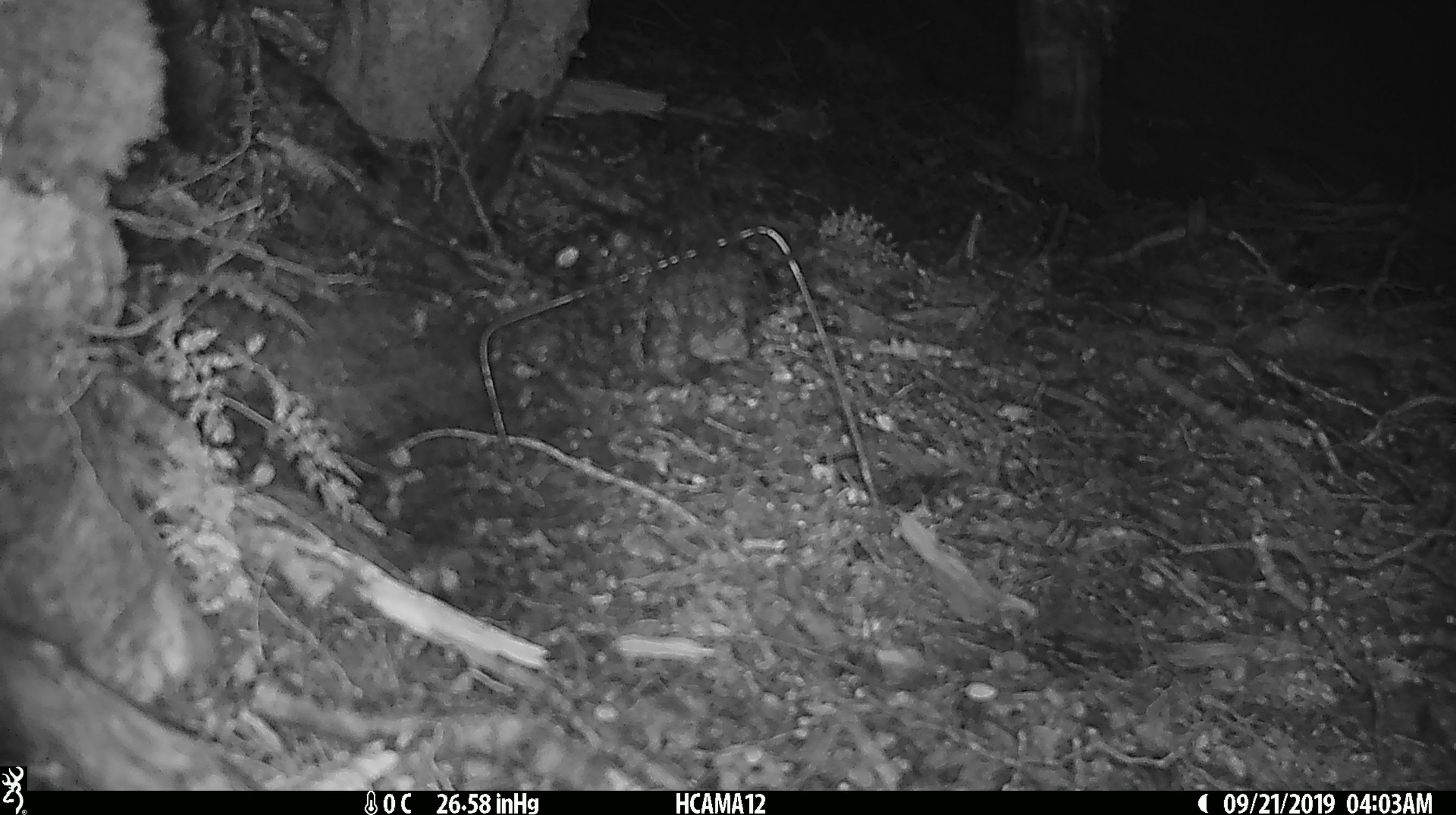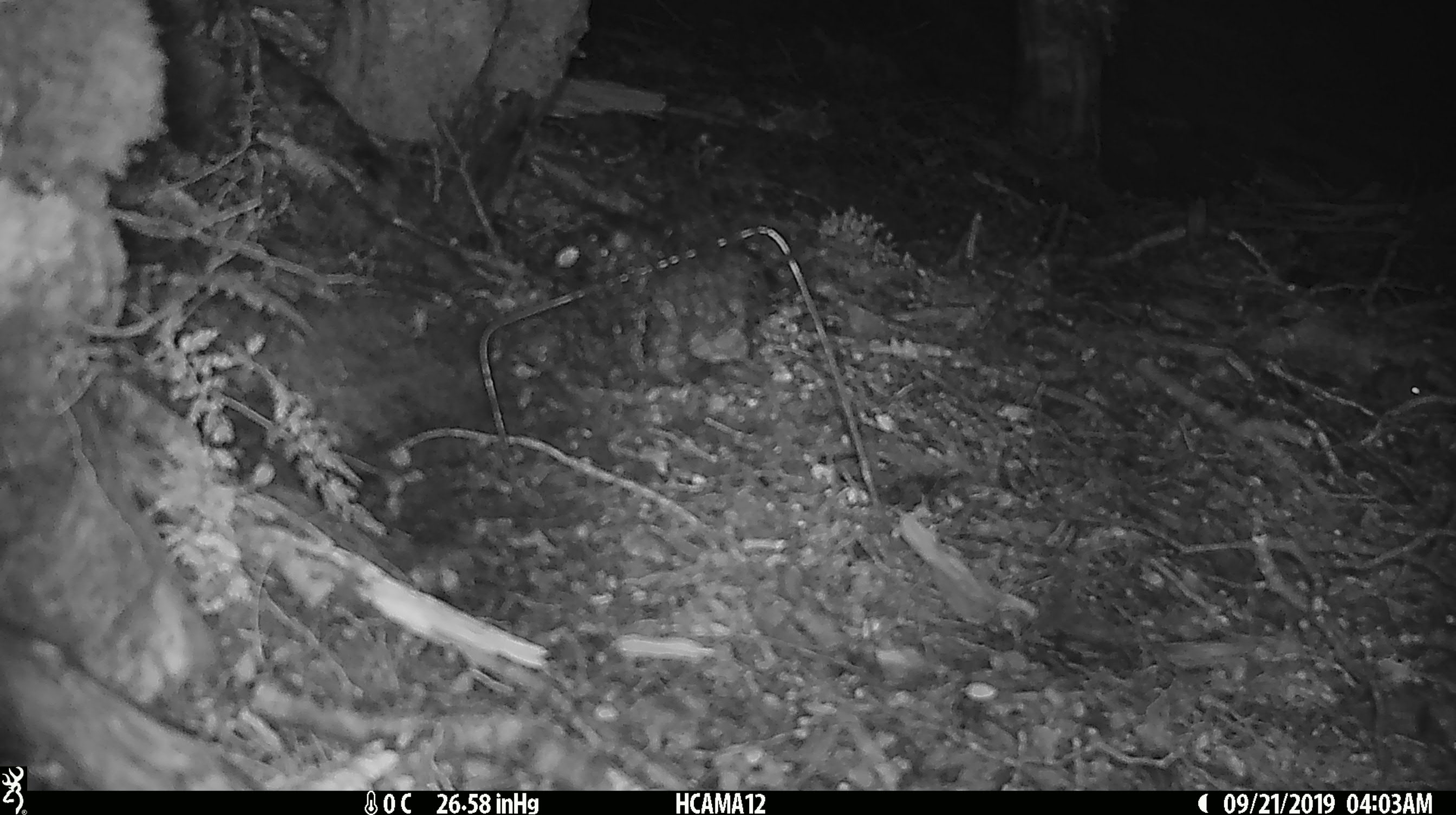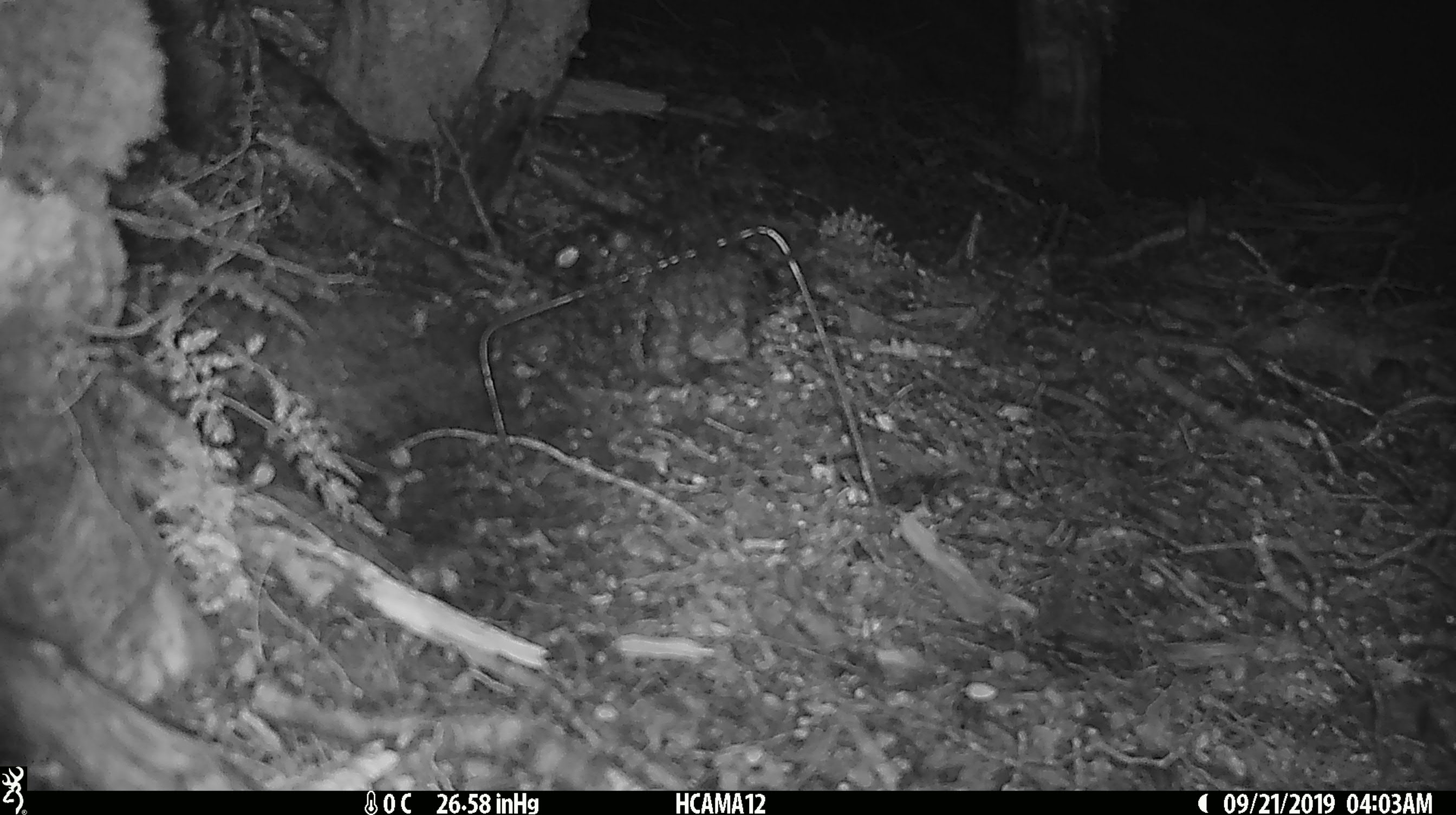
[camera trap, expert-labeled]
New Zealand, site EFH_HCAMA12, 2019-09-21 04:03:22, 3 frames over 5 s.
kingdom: Animalia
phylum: Chordata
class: Mammalia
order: Rodentia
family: Muridae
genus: Mus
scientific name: Mus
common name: mouse